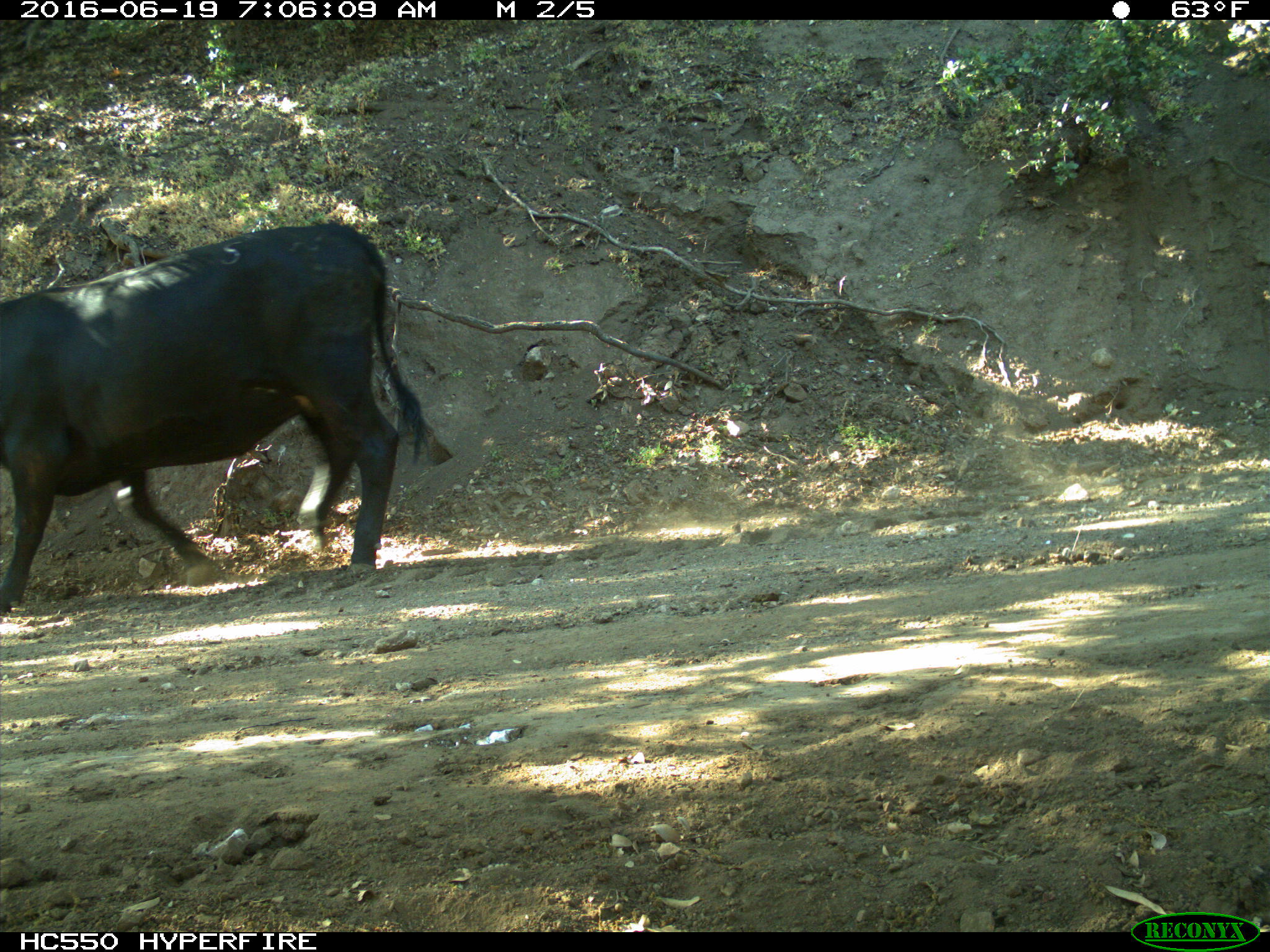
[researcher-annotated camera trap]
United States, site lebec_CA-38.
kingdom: Animalia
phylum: Chordata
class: Mammalia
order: Artiodactyla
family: Bovidae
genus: Bos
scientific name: Bos taurus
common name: domestic cow